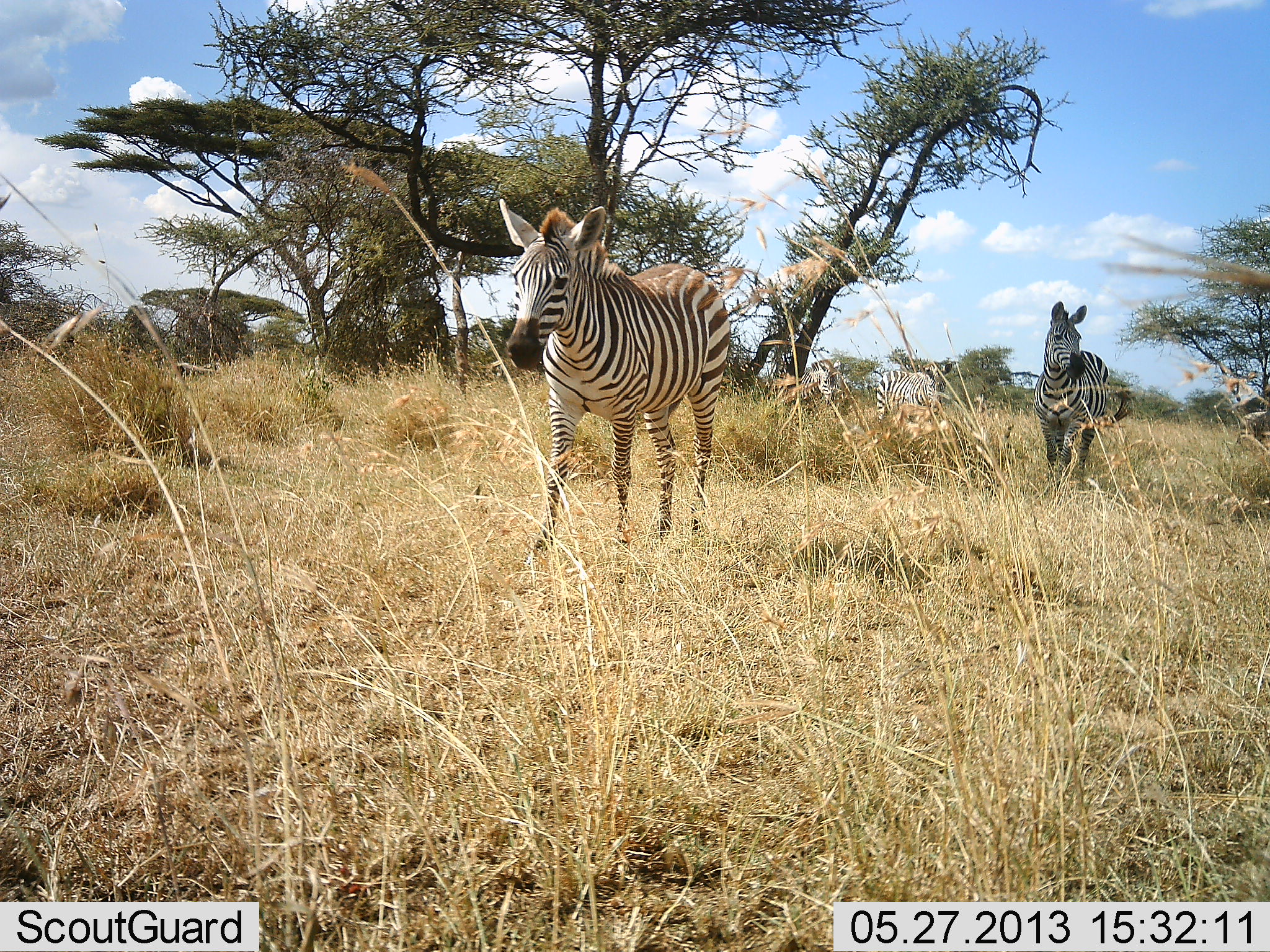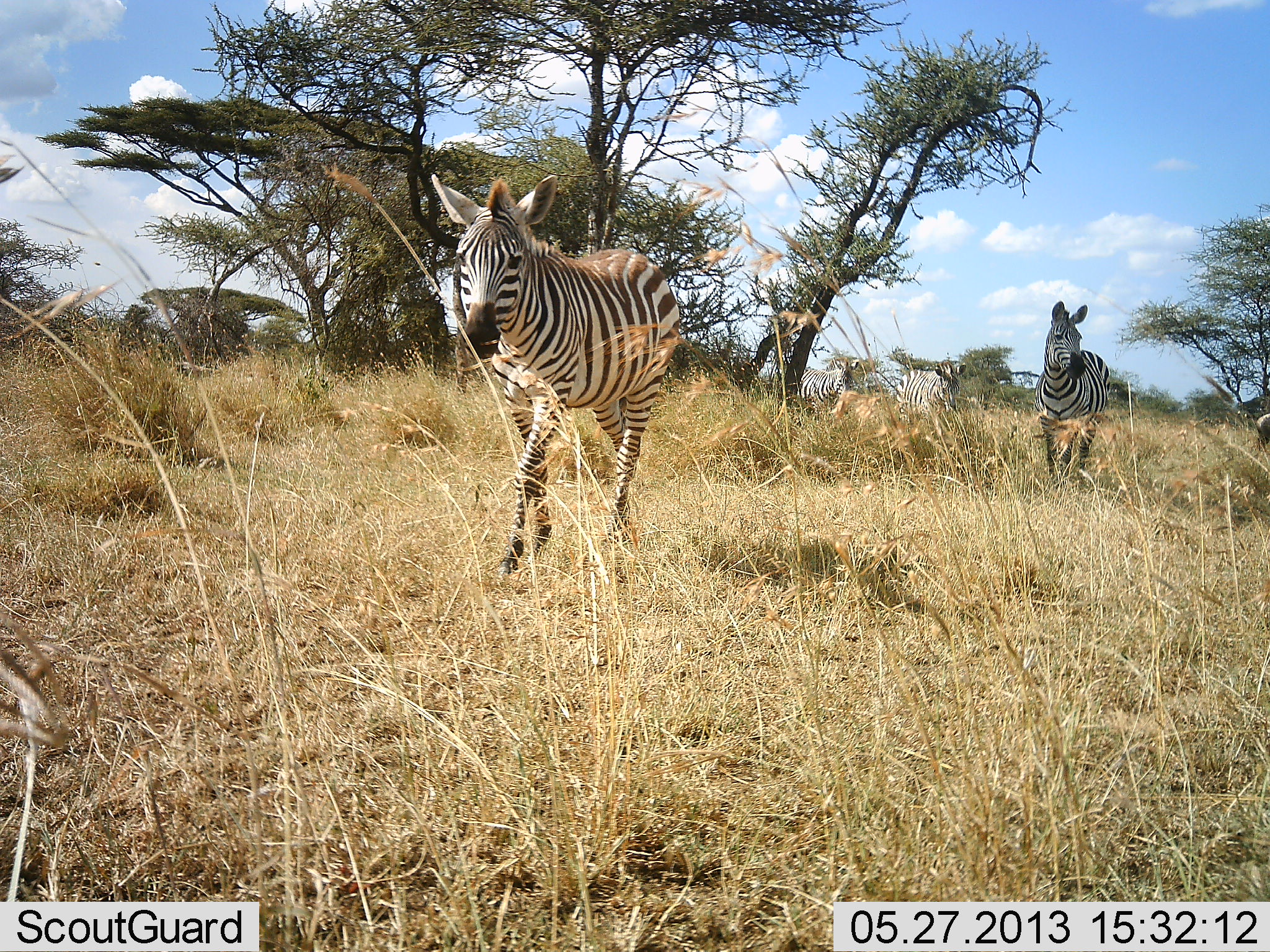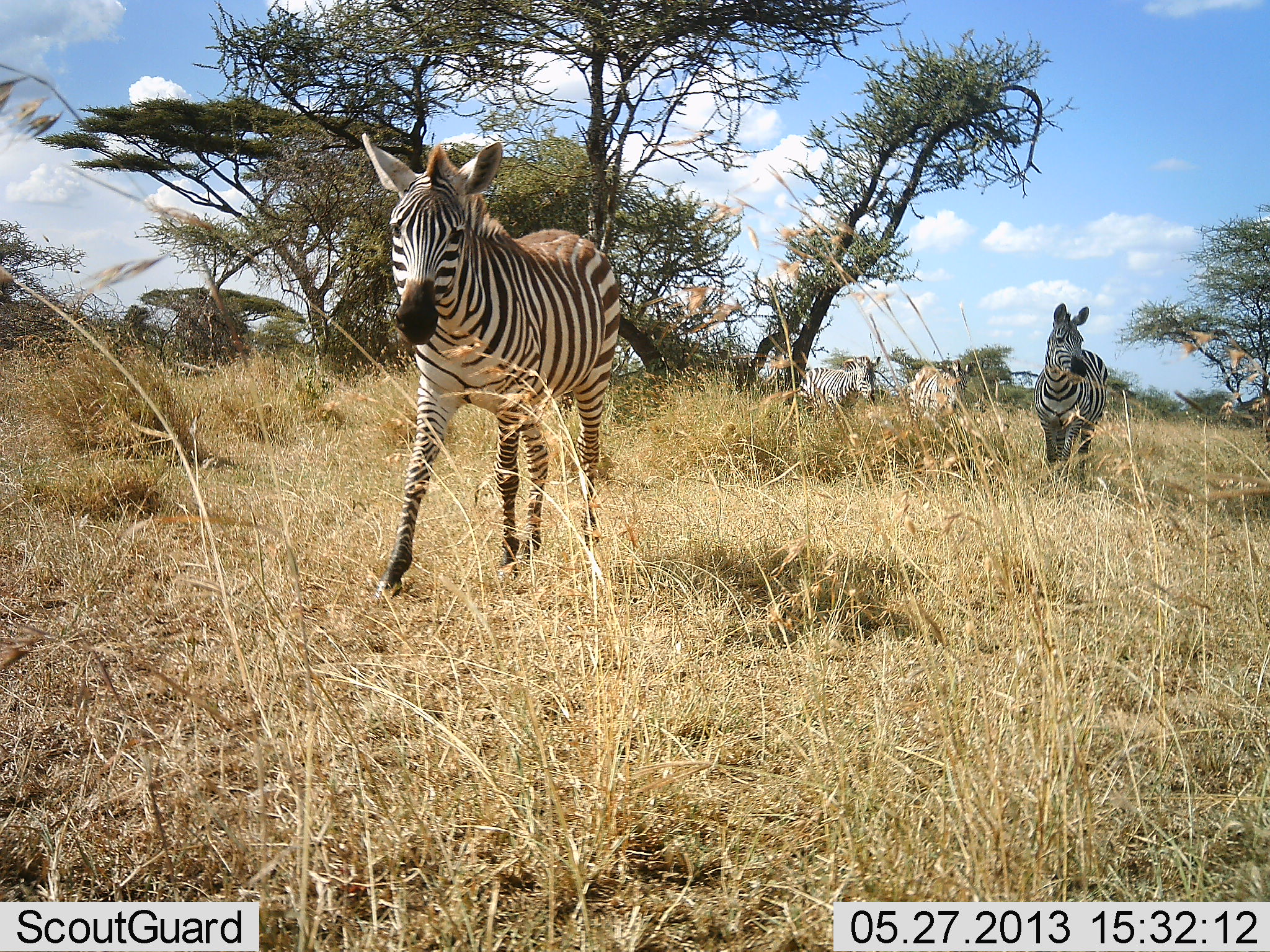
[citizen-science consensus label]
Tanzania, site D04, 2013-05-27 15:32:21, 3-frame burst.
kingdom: Animalia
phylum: Chordata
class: Mammalia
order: Perissodactyla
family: Equidae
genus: Equus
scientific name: Equus quagga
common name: plains zebra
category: zebra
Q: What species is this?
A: Zebra (plains zebra) (Equus quagga).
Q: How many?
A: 4.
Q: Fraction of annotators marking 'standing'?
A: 30%.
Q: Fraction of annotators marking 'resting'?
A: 0%.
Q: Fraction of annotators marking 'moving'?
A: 100%.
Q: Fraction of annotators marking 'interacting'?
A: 0%.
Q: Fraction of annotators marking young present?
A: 0%.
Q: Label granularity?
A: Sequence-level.